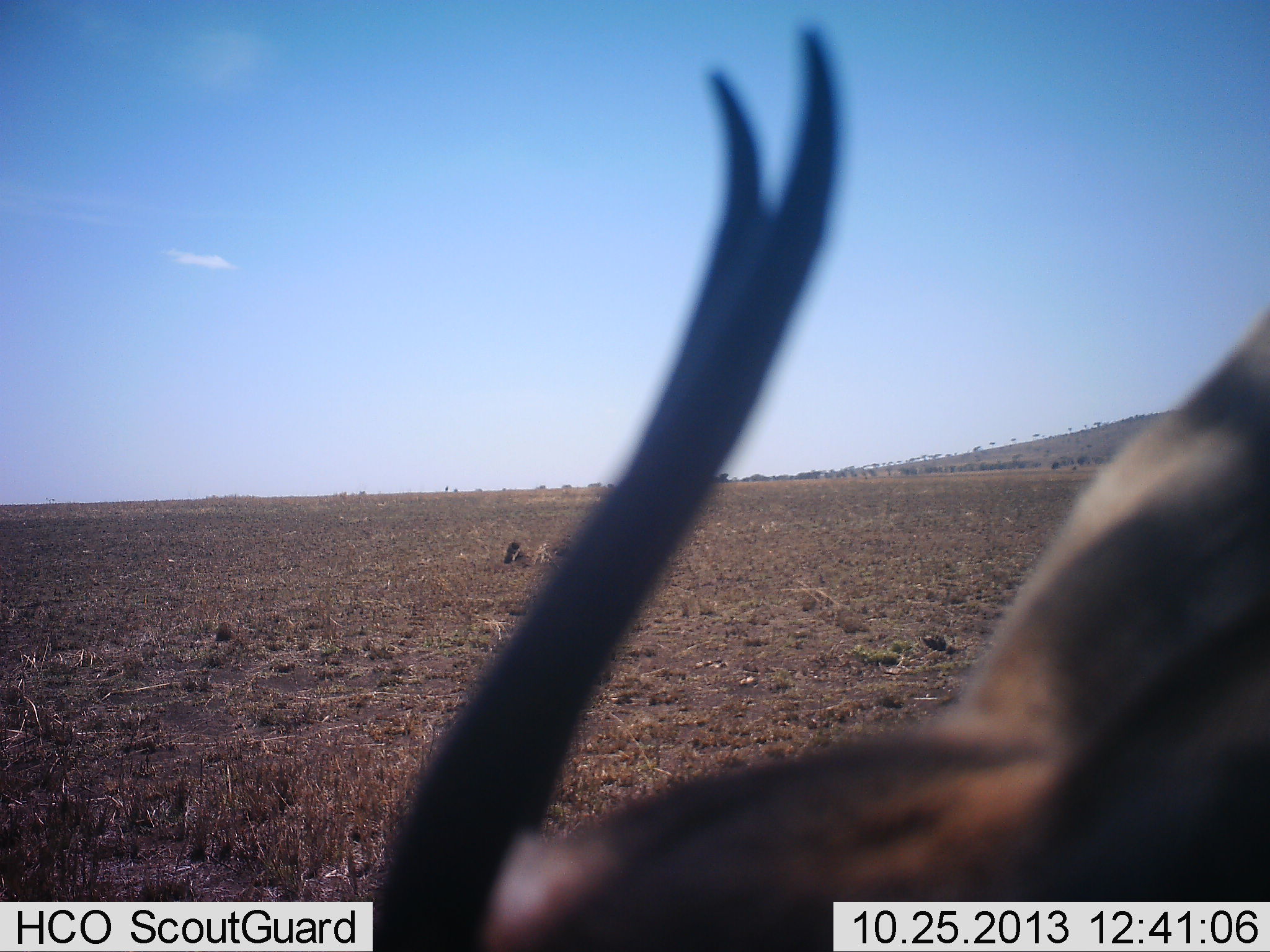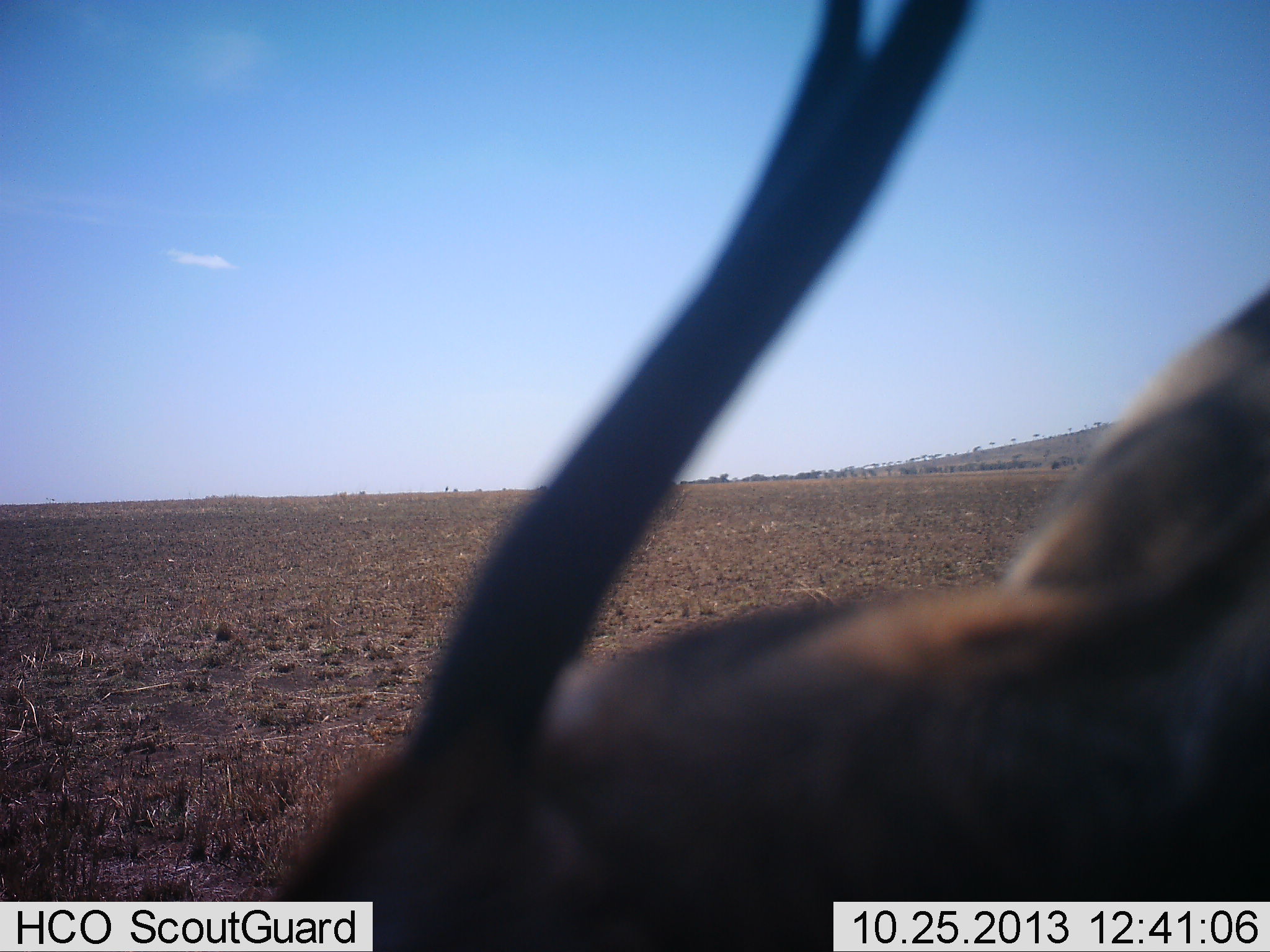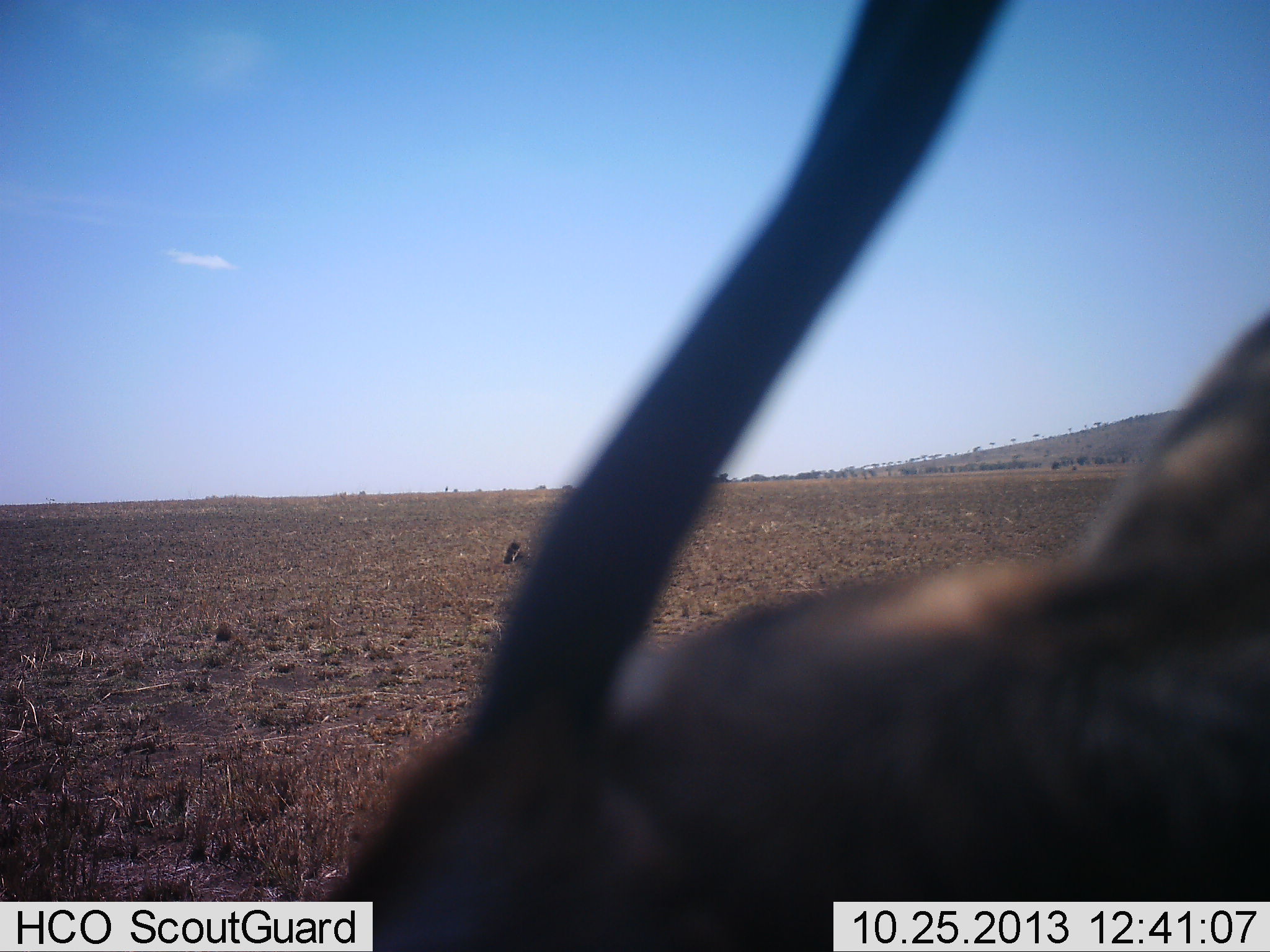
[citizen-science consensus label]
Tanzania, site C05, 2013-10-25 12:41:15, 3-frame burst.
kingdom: Animalia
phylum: Chordata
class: Mammalia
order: Artiodactyla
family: Bovidae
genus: Eudorcas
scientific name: Eudorcas thomsonii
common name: thomson's gazelle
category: gazellethomsons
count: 1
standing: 59%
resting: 3%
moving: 17%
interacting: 3%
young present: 0%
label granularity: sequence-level